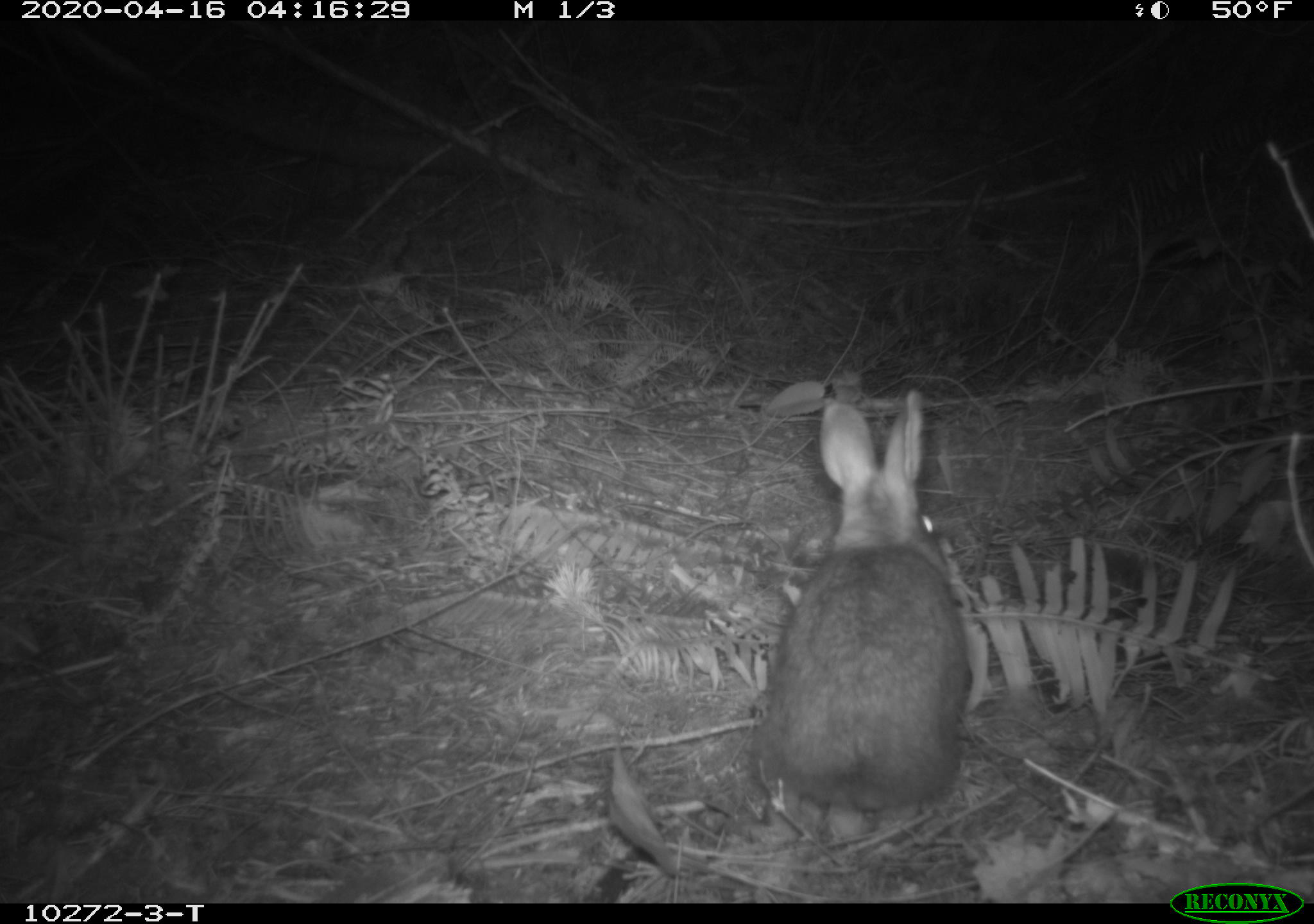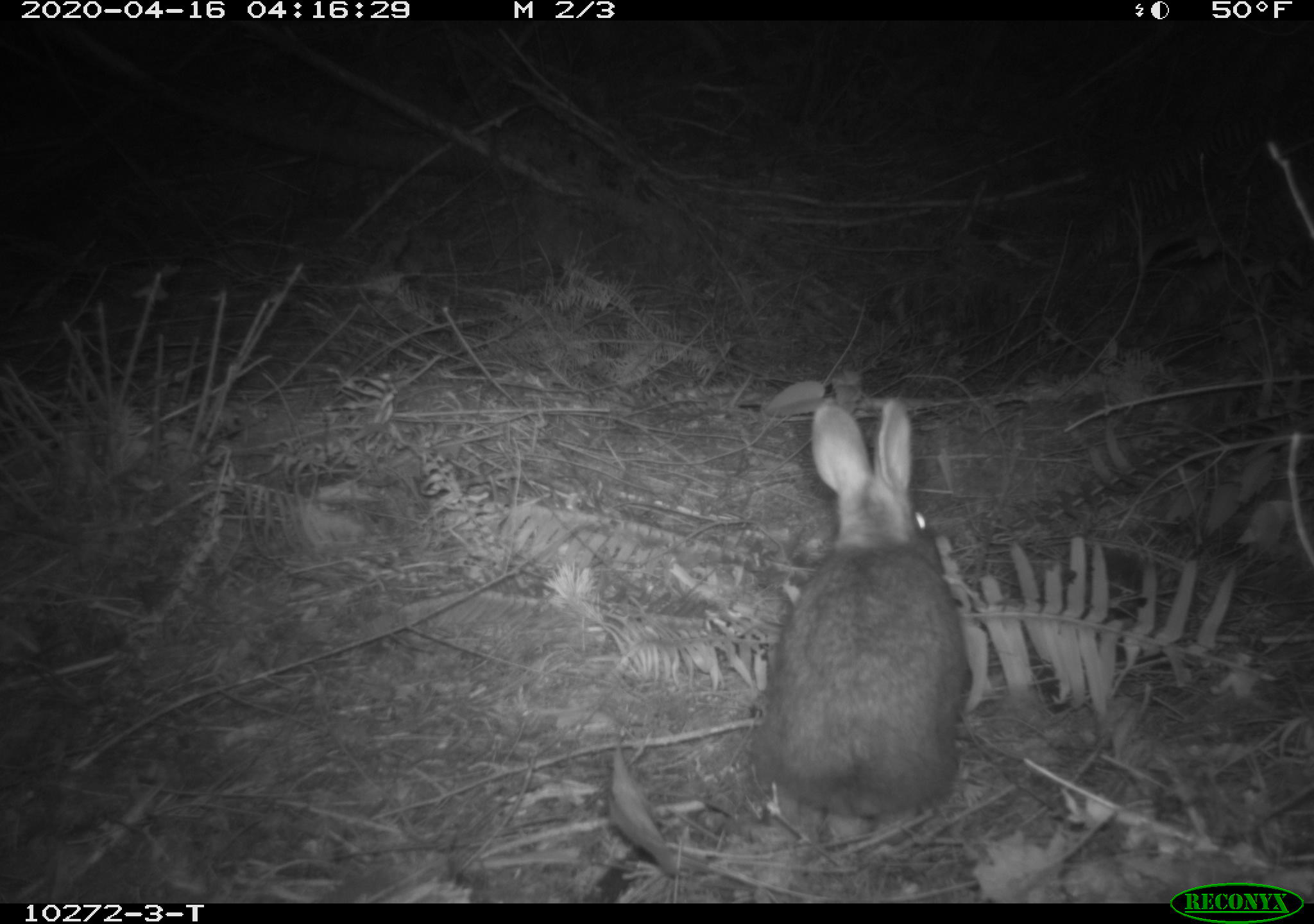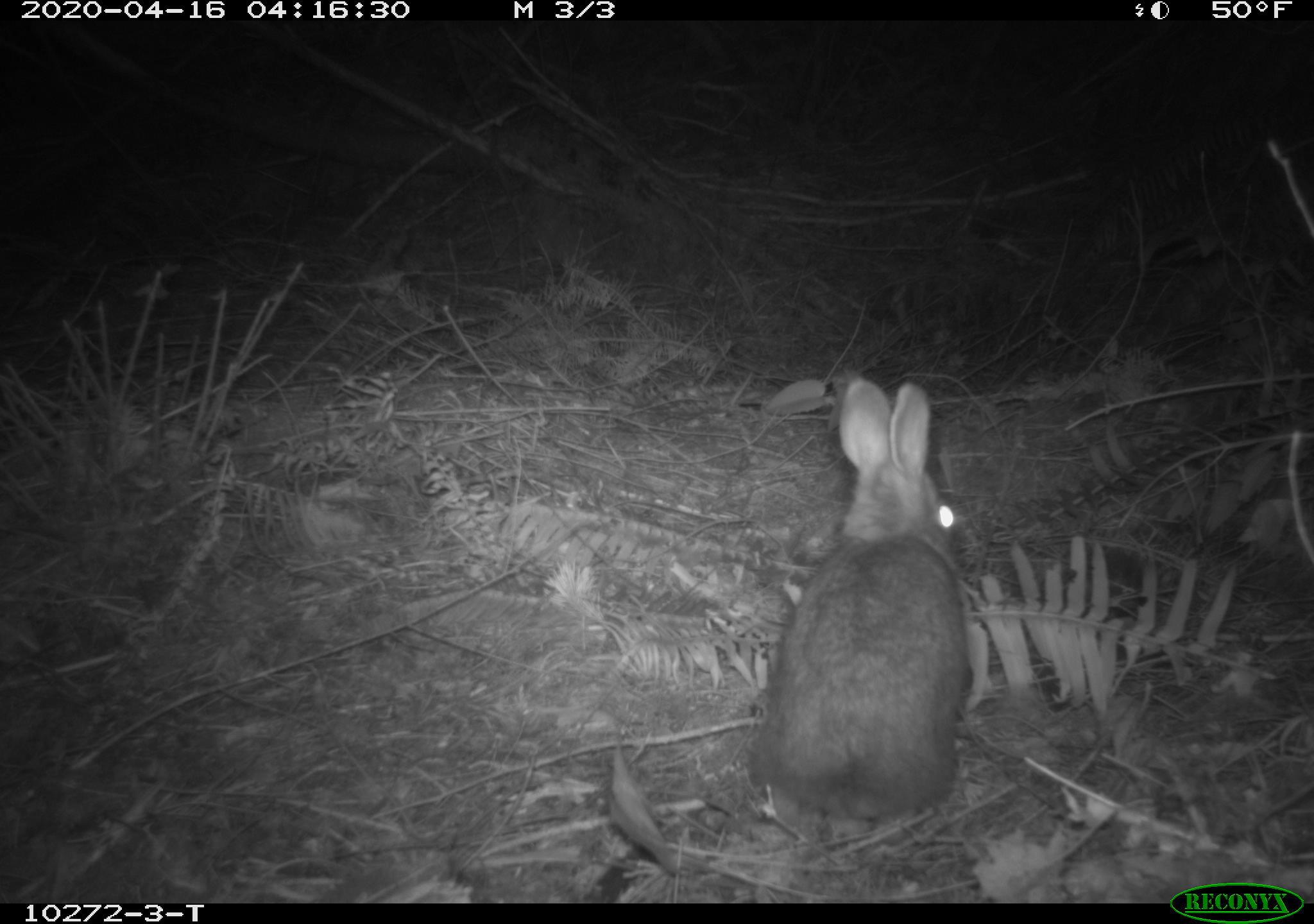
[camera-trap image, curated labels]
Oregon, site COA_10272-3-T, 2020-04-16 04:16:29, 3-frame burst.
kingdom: Animalia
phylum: Chordata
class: Mammalia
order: Lagomorpha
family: Leporidae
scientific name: Leporidae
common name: hares and rabbits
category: leporidae family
Leporidae family (hares and rabbits) (Leporidae).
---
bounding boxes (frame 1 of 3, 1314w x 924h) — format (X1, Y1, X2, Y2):
leporidae family: (748, 380, 976, 828)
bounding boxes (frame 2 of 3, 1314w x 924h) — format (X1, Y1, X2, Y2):
leporidae family: (748, 388, 974, 815)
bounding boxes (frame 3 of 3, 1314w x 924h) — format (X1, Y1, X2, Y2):
leporidae family: (737, 371, 970, 832)